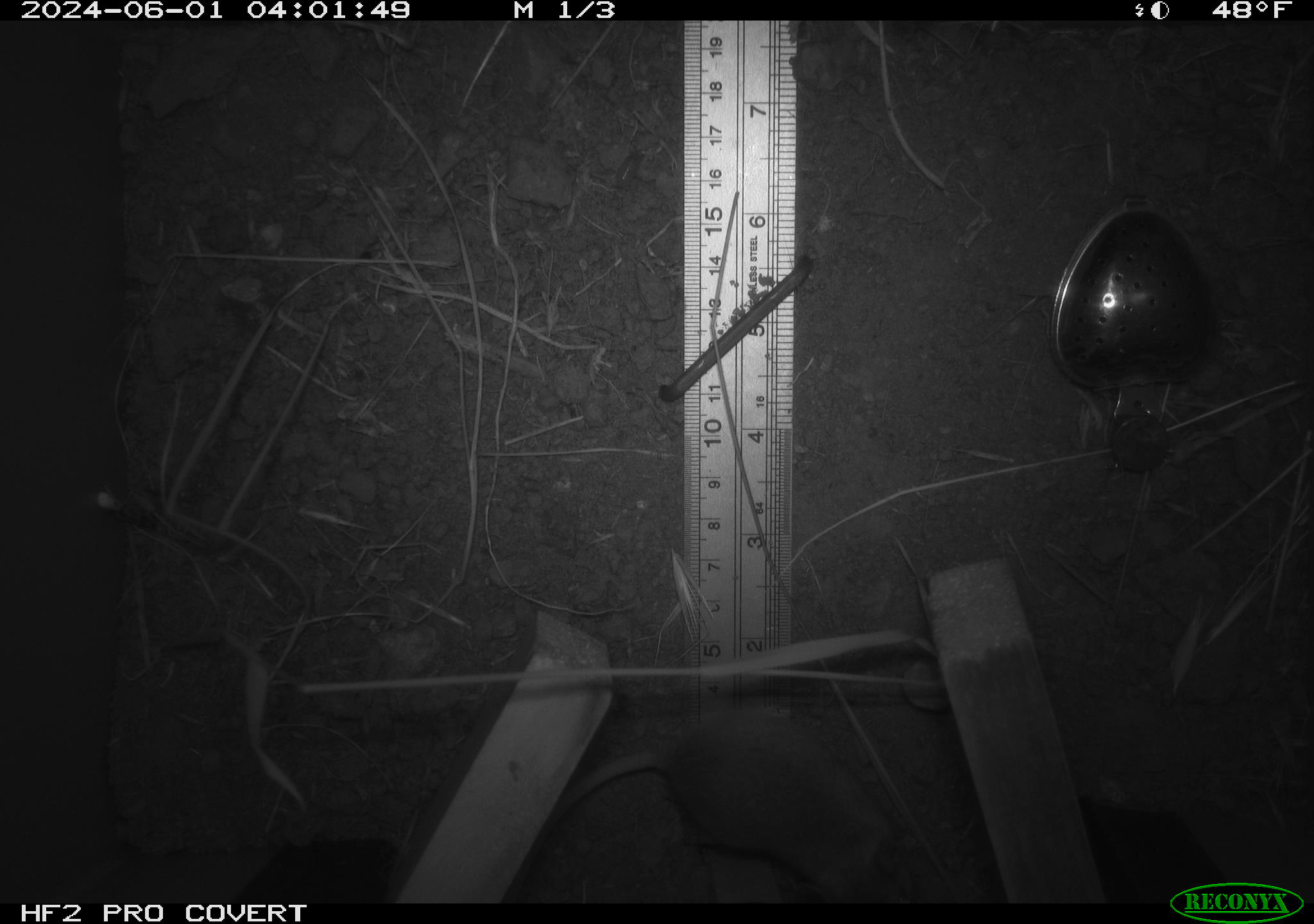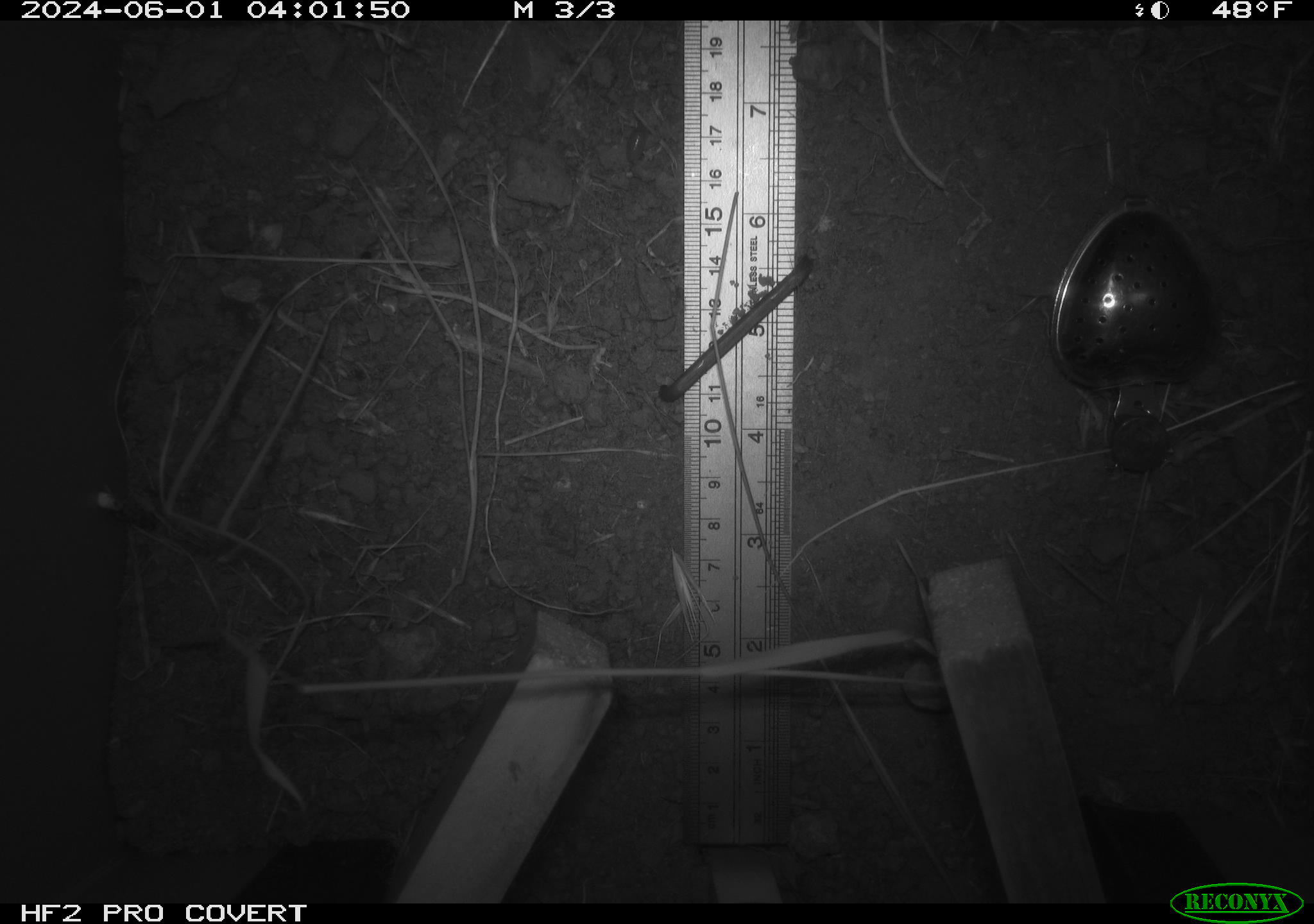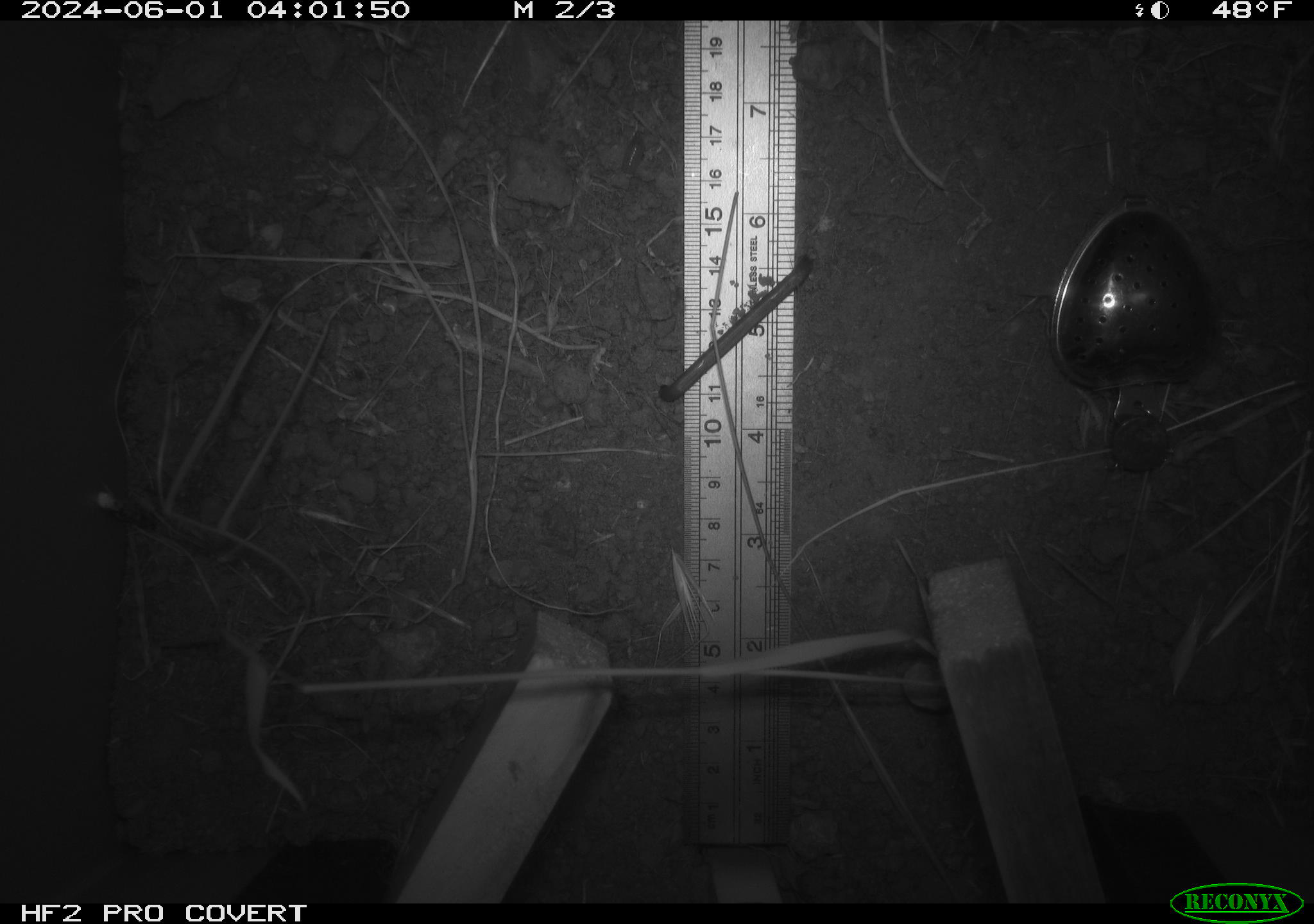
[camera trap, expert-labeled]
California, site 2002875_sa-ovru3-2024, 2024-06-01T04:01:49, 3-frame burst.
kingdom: Animalia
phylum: Chordata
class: Mammalia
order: Rodentia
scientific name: Rodentia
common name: mouse species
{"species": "mouse species (Rodentia)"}